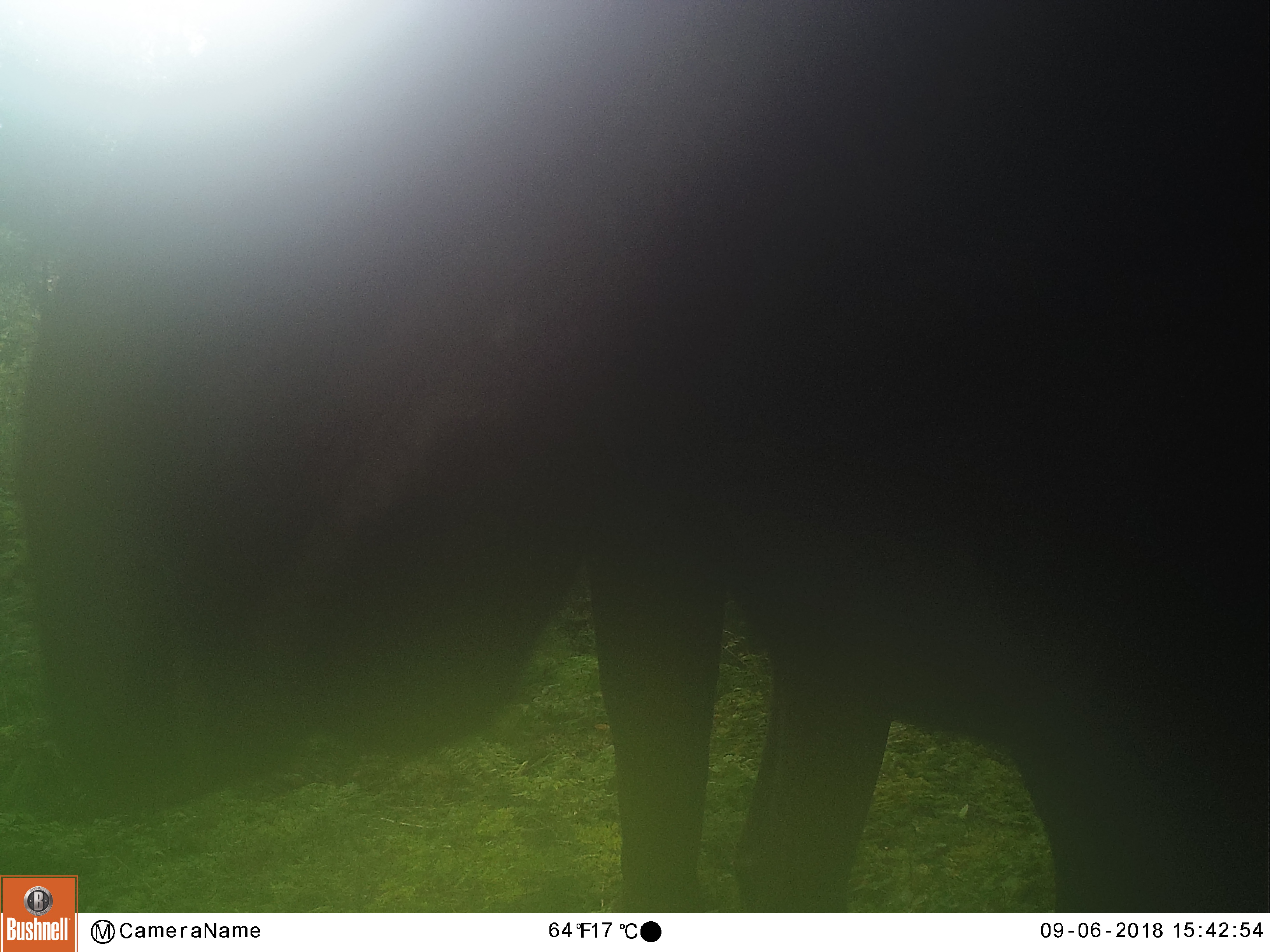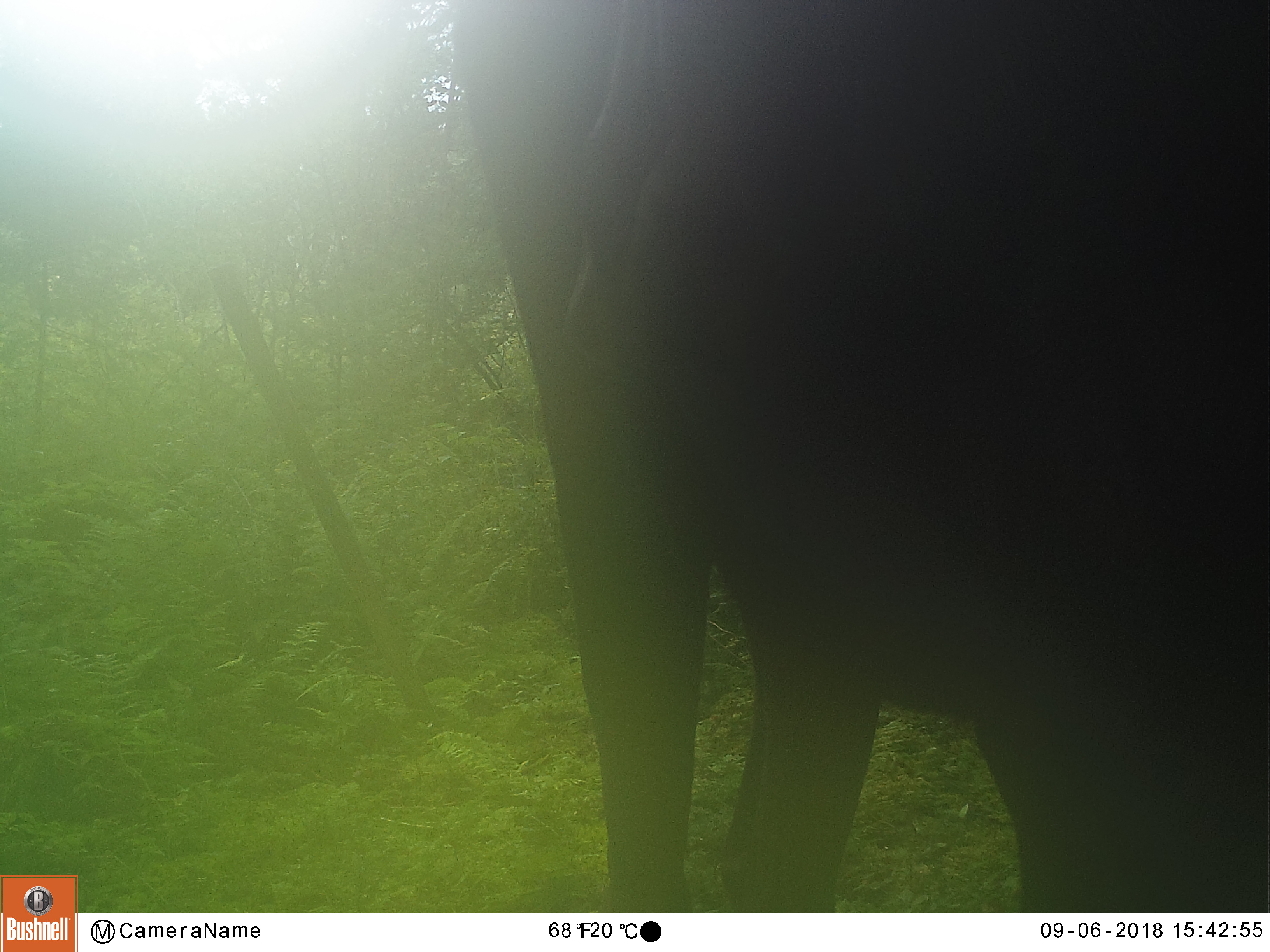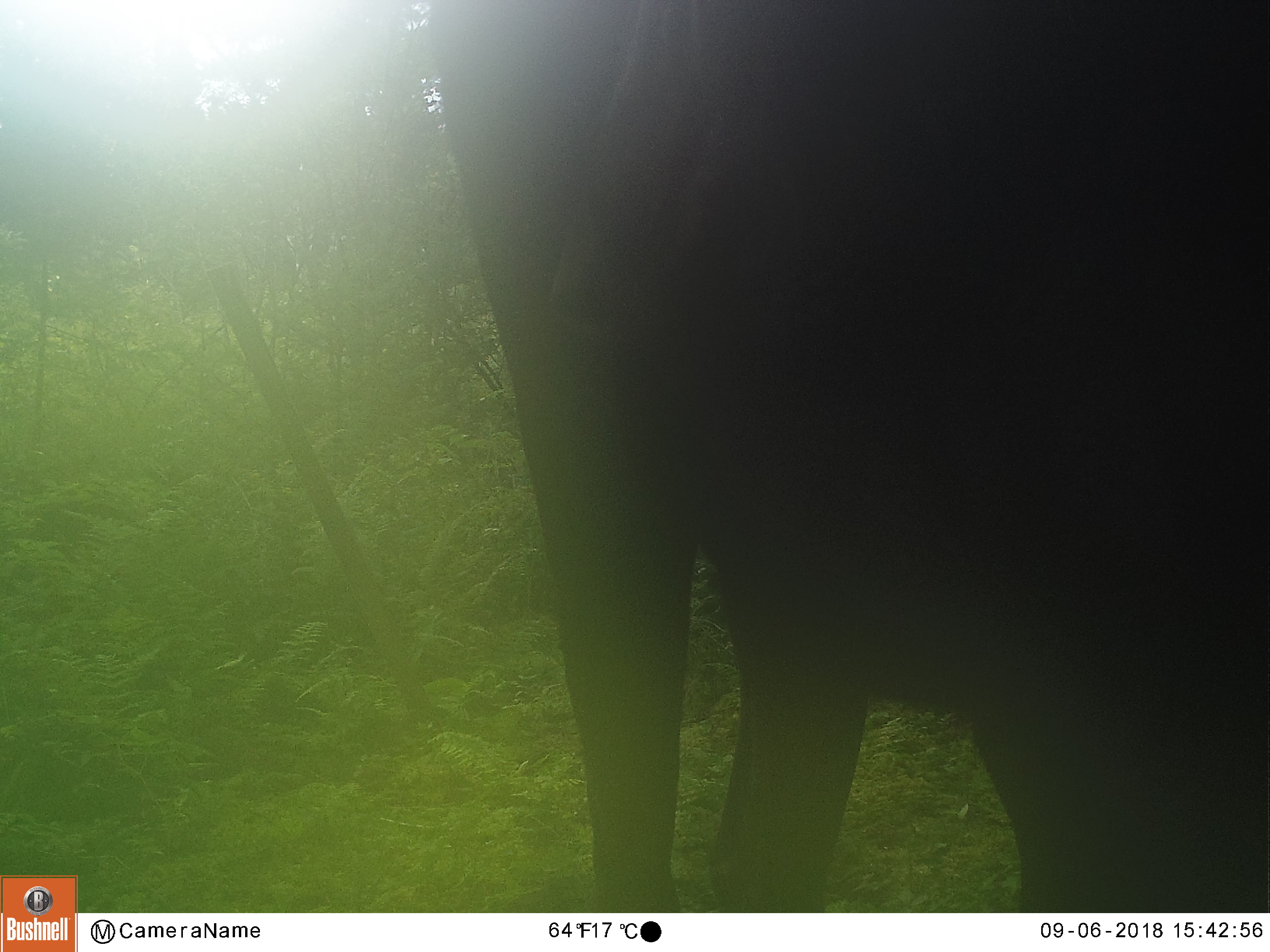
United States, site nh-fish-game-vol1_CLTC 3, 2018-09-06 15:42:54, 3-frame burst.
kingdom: Animalia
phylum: Chordata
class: Mammalia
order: Artiodactyla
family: Cervidae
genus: Alces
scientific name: Alces alces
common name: moose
Moose (Alces alces).